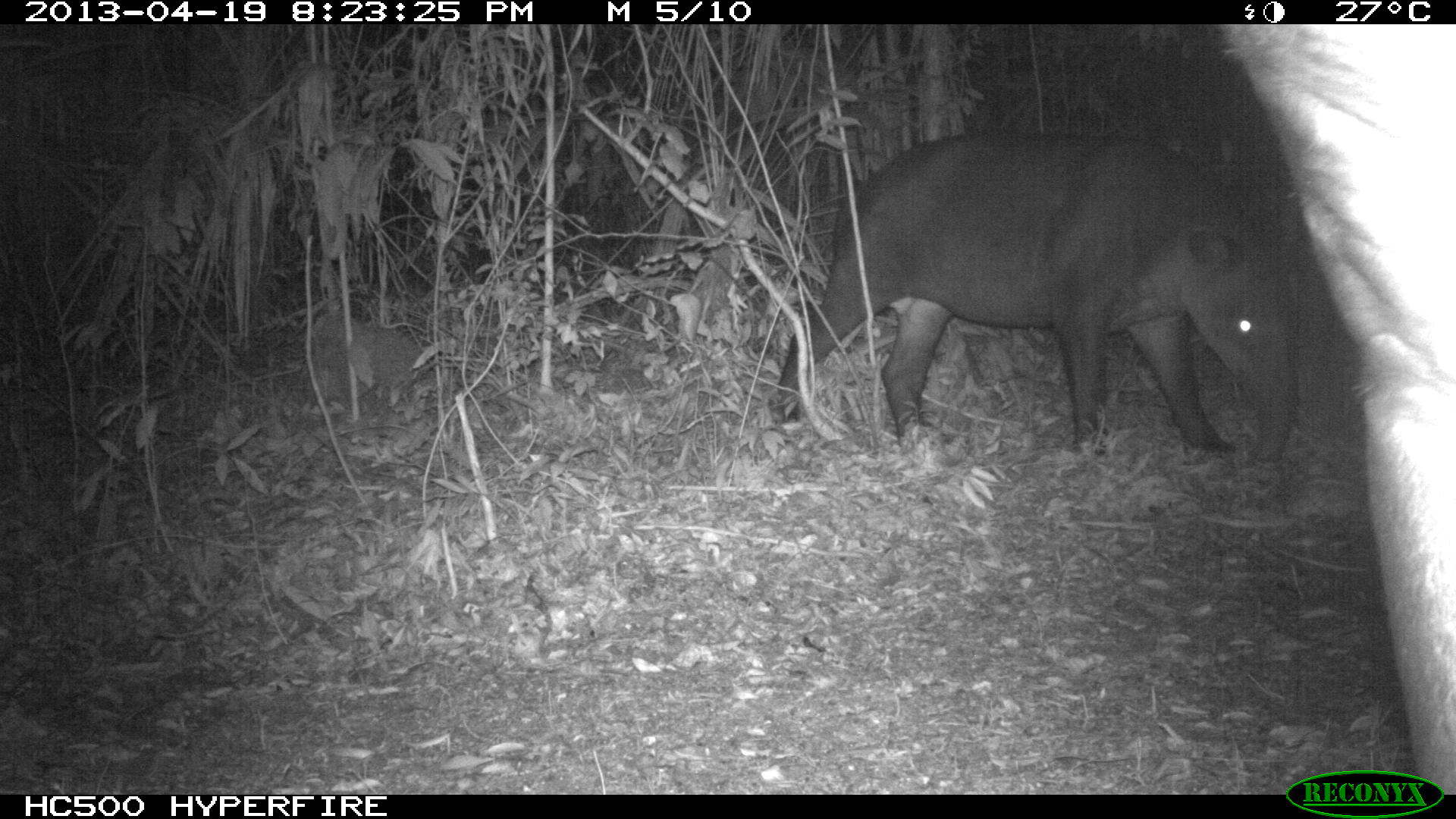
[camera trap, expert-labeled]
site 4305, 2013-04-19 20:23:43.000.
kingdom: Animalia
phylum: Chordata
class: Mammalia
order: Perissodactyla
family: Tapiridae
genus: Tapirus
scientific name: Tapirus bairdii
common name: baird's tapir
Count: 2.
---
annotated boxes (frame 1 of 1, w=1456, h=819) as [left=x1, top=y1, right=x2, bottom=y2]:
tapirus bairdii: [left=773, top=125, right=1300, bottom=460]